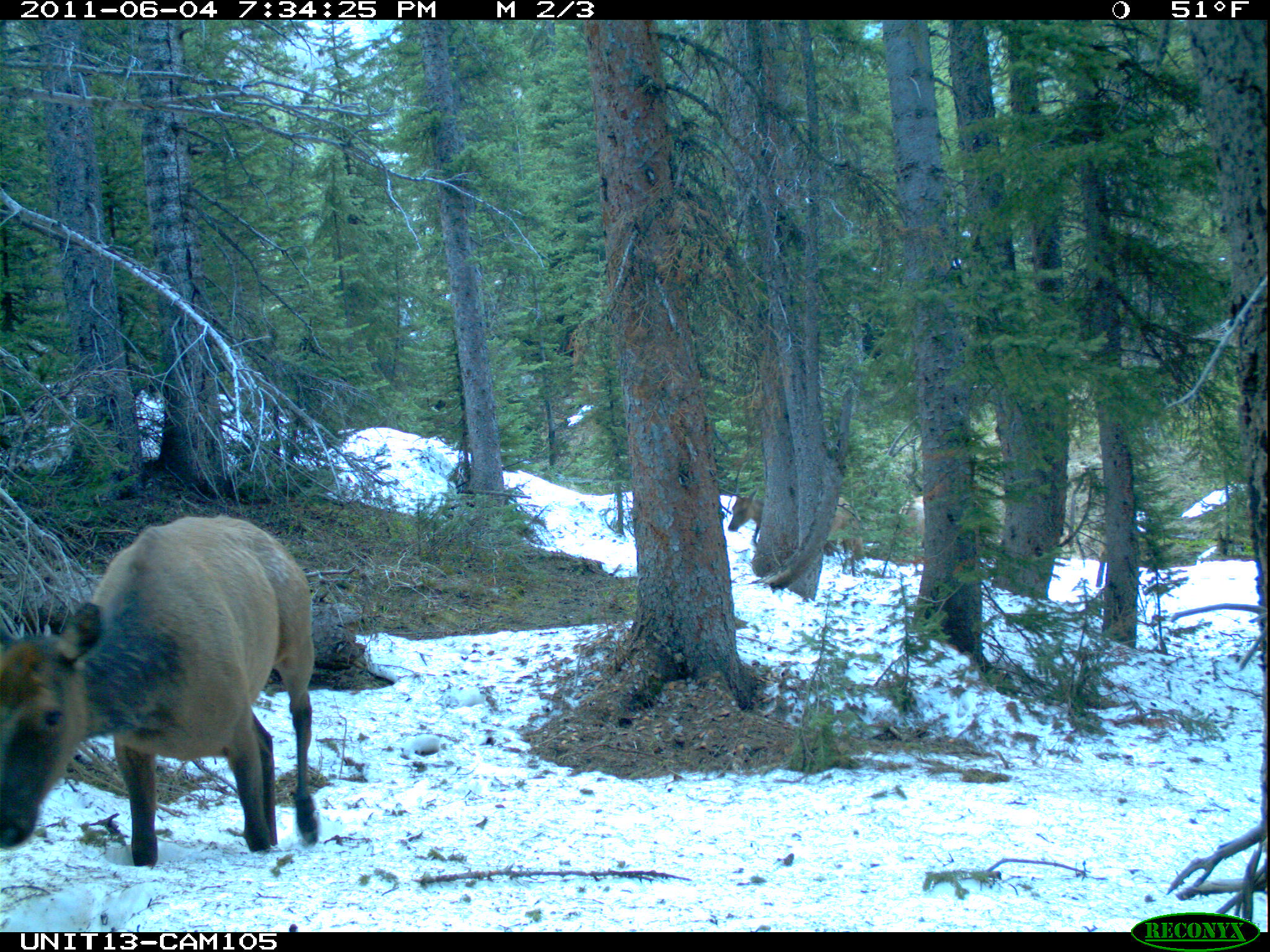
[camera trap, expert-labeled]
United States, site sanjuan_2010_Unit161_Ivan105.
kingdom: Animalia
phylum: Chordata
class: Mammalia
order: Artiodactyla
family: Cervidae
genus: Cervus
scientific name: Cervus elaphus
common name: red deer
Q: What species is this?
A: Cervus elaphus (red deer).